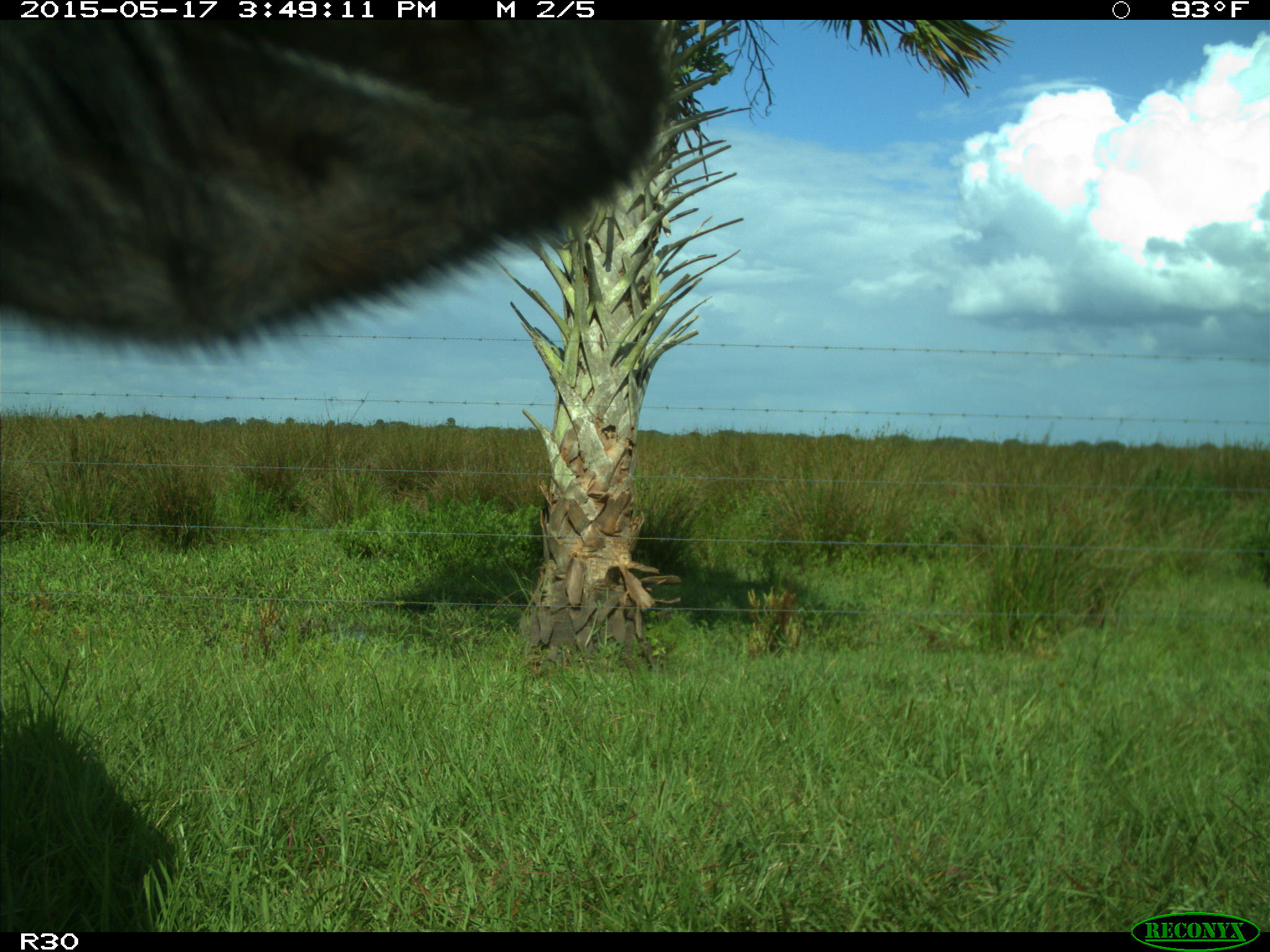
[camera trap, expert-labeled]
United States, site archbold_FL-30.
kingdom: Animalia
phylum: Chordata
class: Mammalia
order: Artiodactyla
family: Bovidae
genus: Bos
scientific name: Bos taurus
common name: domestic cow